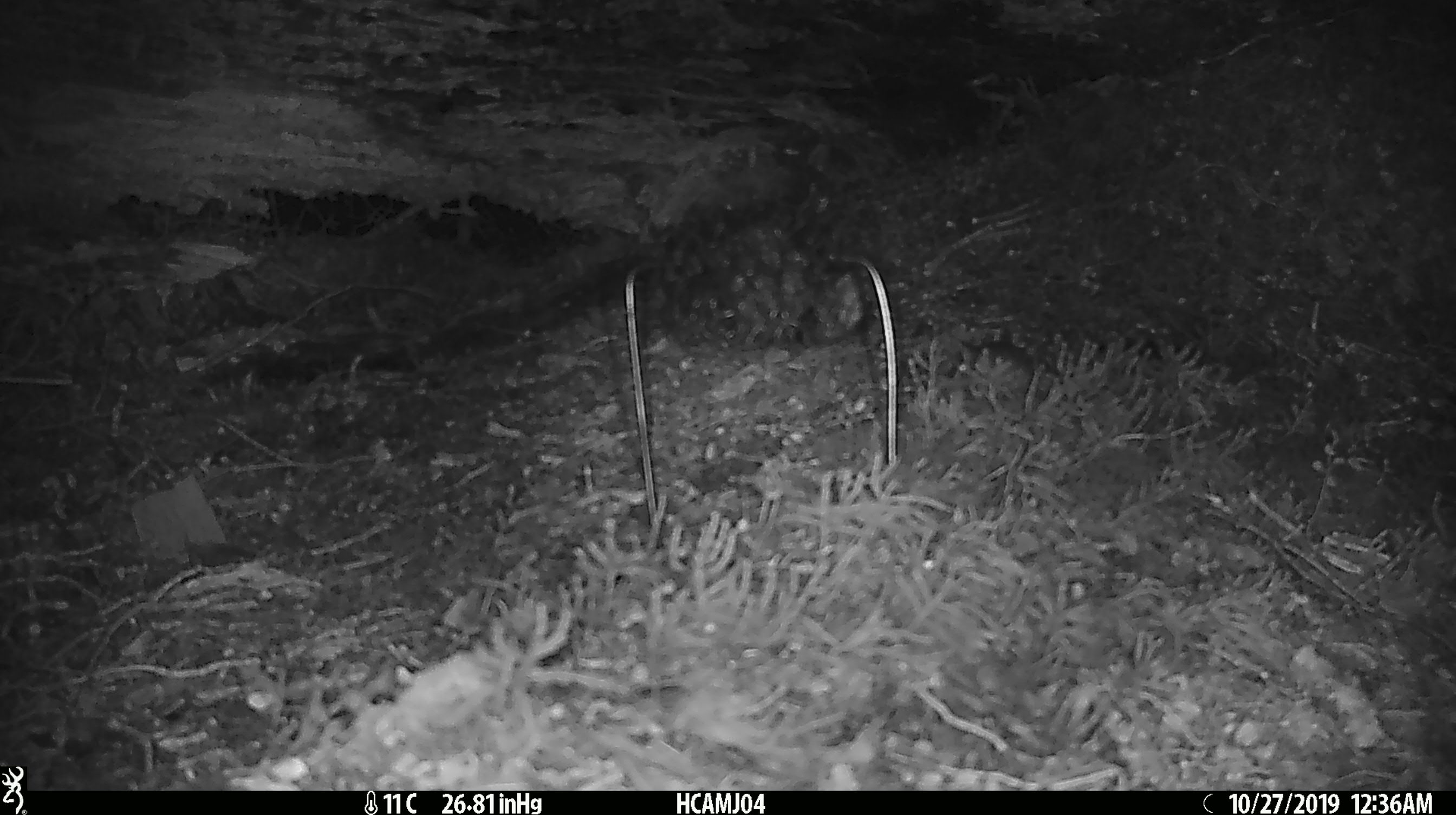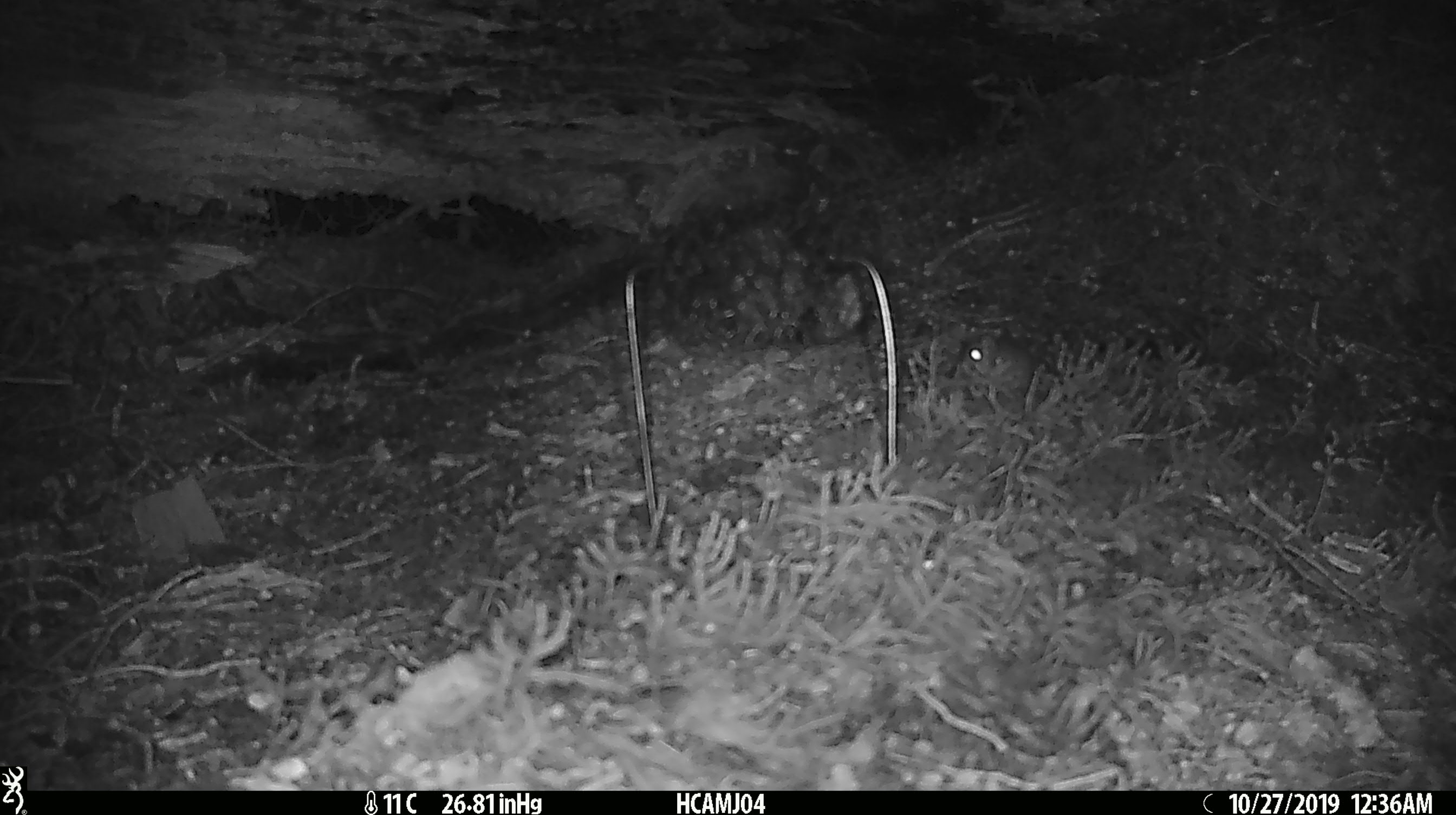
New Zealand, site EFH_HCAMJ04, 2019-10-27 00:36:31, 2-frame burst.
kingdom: Animalia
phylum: Chordata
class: Mammalia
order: Rodentia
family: Muridae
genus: Mus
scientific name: Mus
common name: mouse